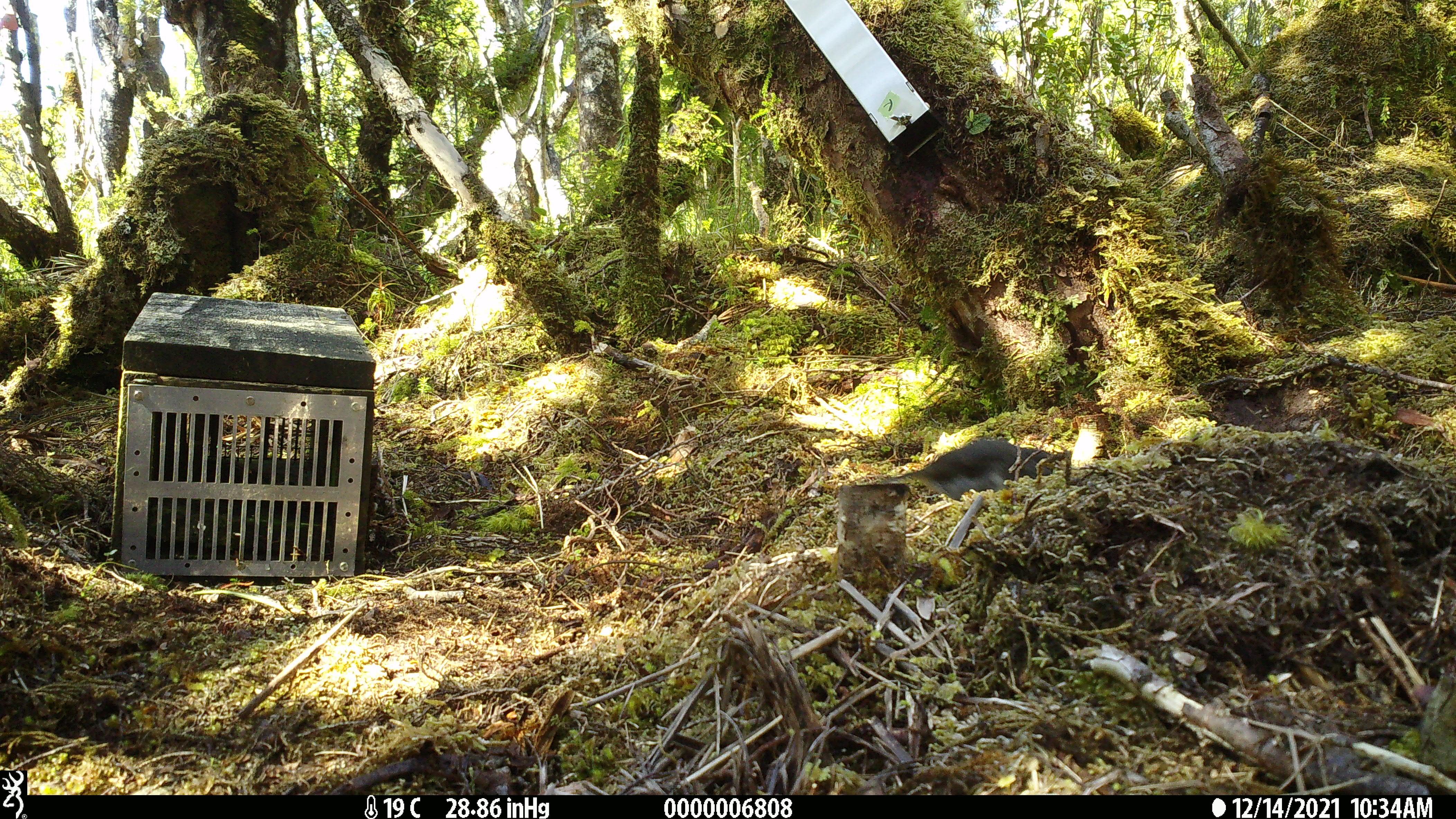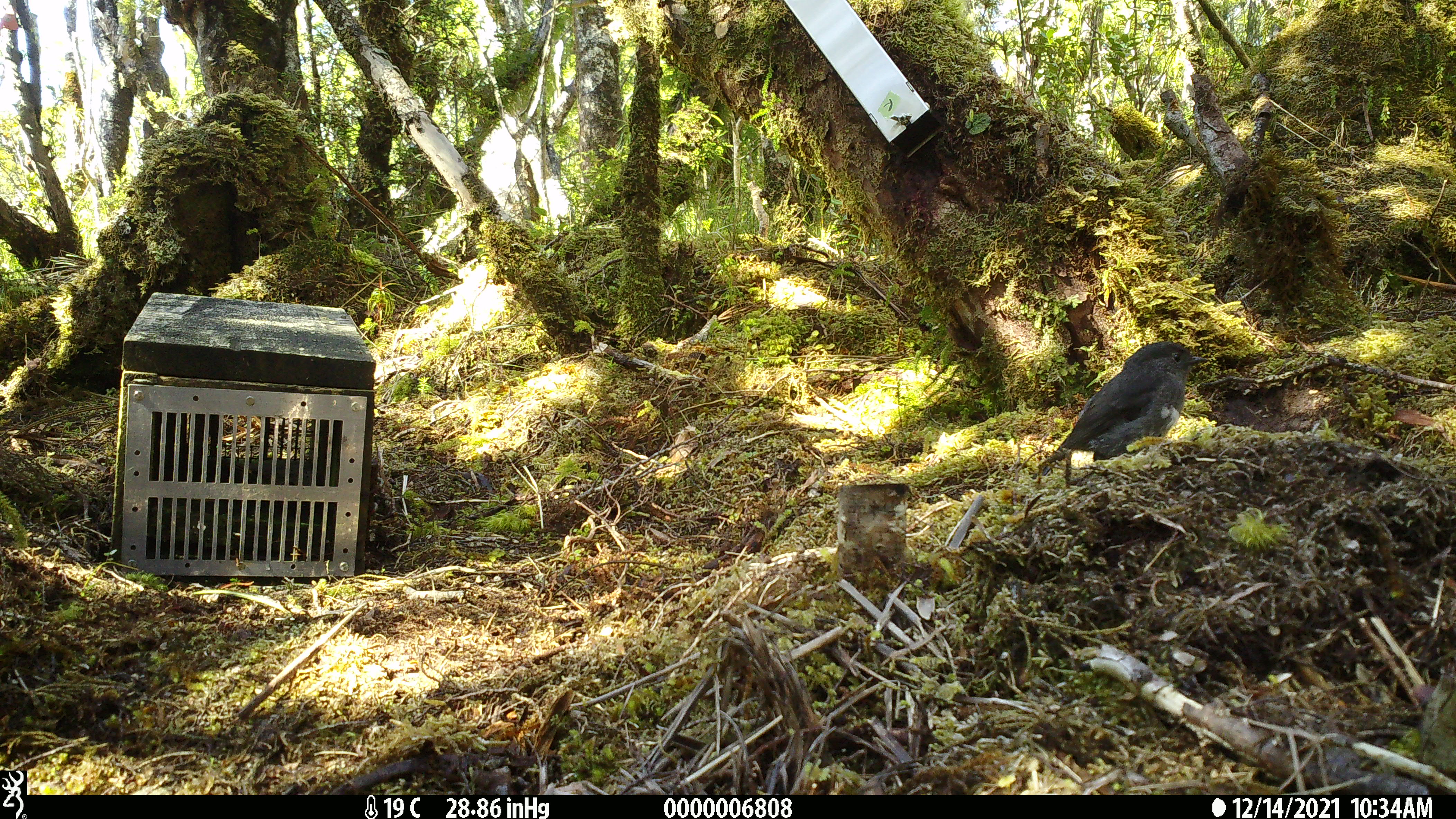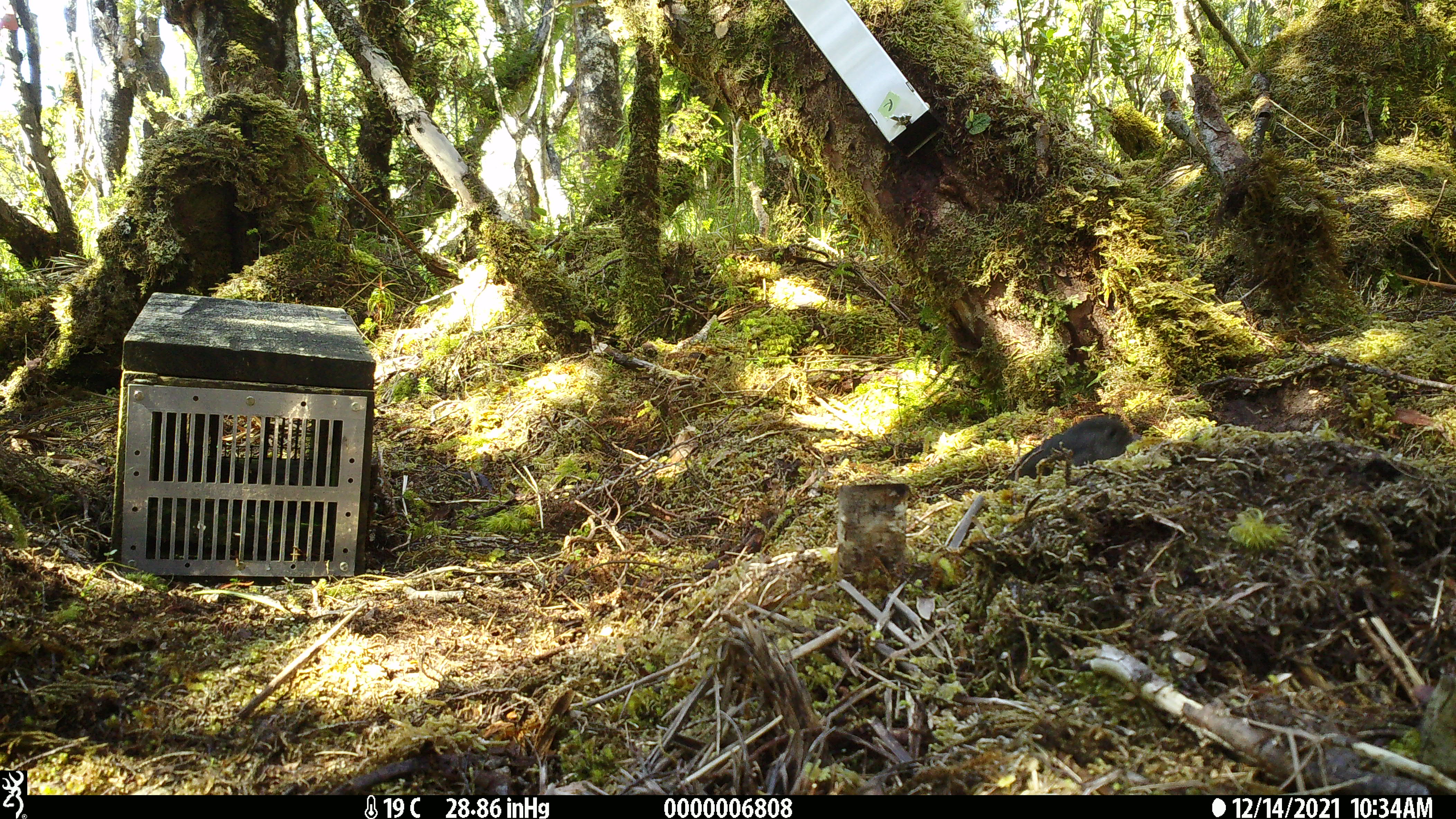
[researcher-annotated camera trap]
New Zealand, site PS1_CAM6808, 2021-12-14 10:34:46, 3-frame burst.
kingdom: Animalia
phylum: Chordata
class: Aves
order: Passeriformes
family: Petroicidae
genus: Petroica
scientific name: Petroica australis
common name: new zealand robin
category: robin